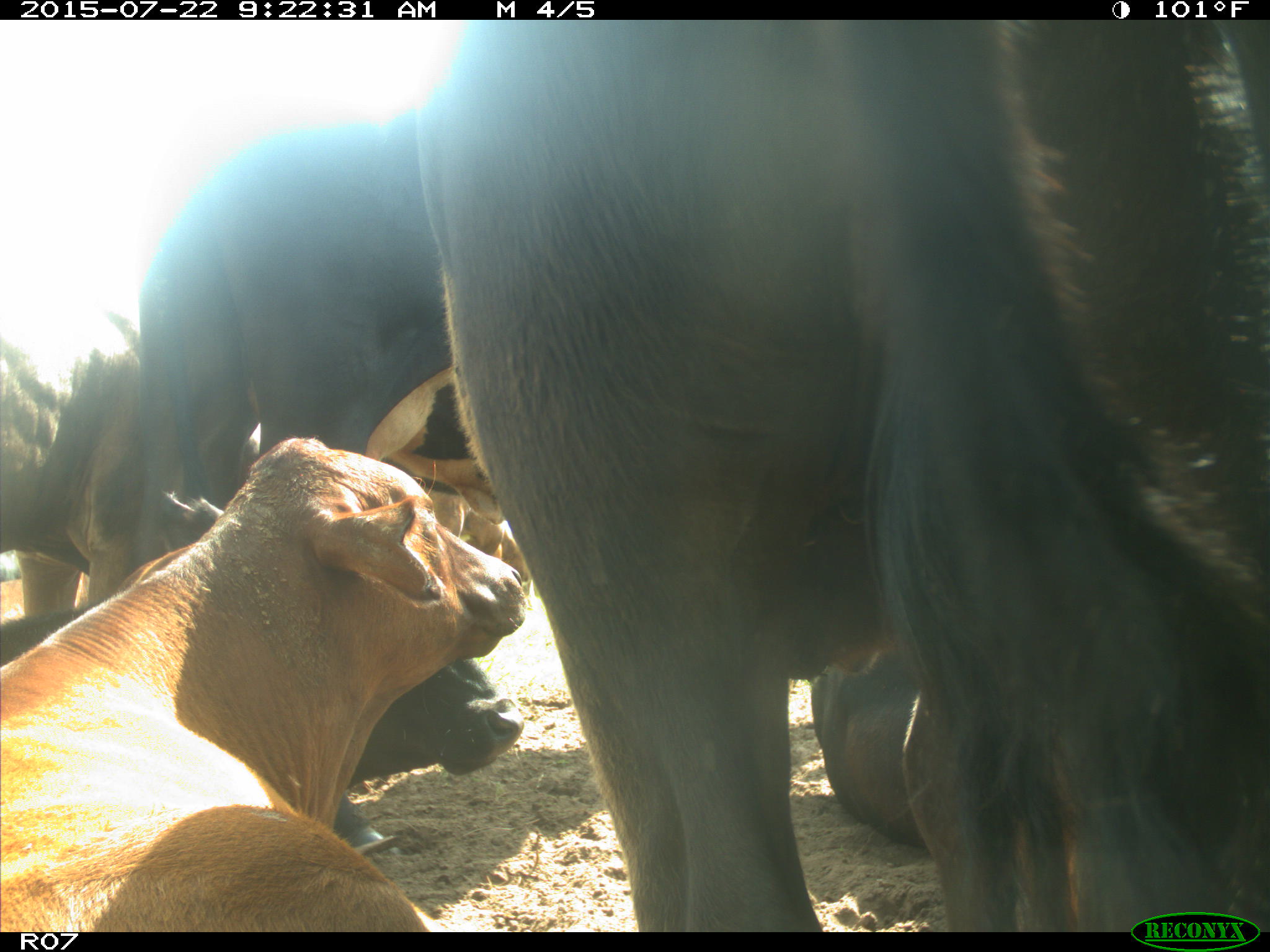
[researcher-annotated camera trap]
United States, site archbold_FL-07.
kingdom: Animalia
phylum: Chordata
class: Mammalia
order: Artiodactyla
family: Suidae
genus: Sus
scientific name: Sus scrofa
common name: wild boar